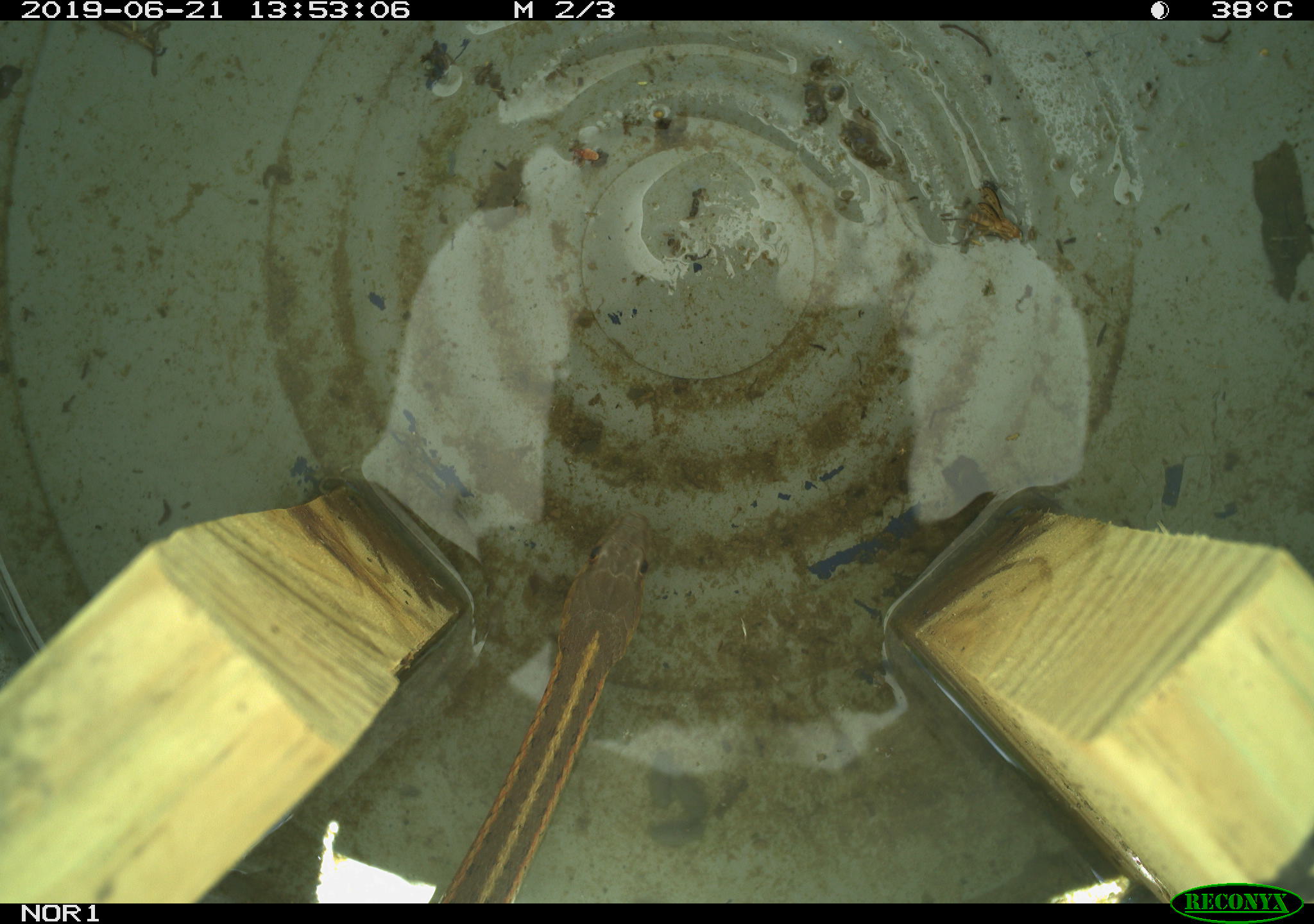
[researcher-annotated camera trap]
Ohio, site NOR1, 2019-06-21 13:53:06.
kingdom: Animalia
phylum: Chordata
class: Reptilia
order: Squamata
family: Colubridae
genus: Thamnophis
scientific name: Thamnophis sirtalis sirtalis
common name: eastern gartersnake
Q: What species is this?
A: Eastern gartersnake (Thamnophis sirtalis sirtalis).